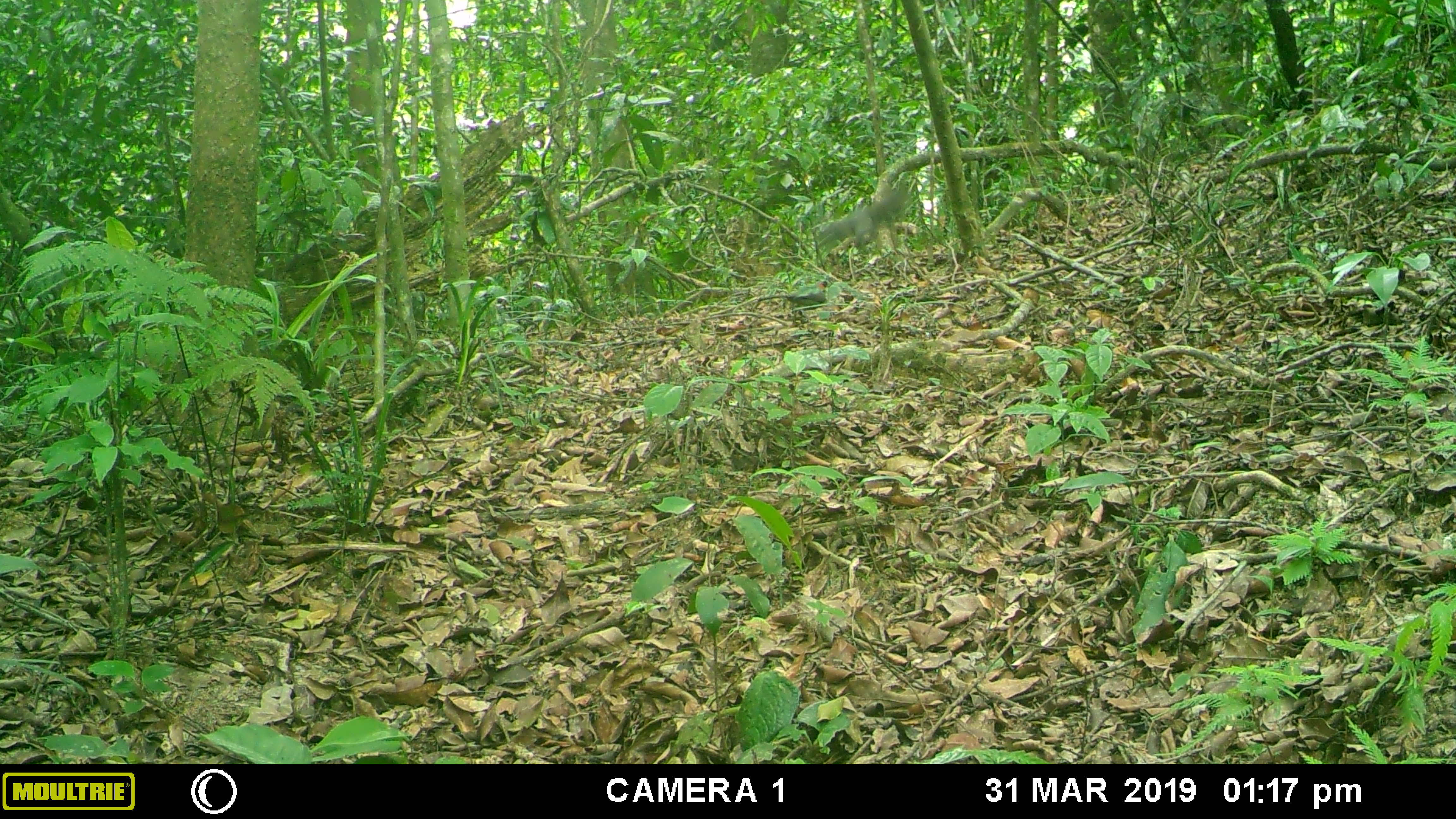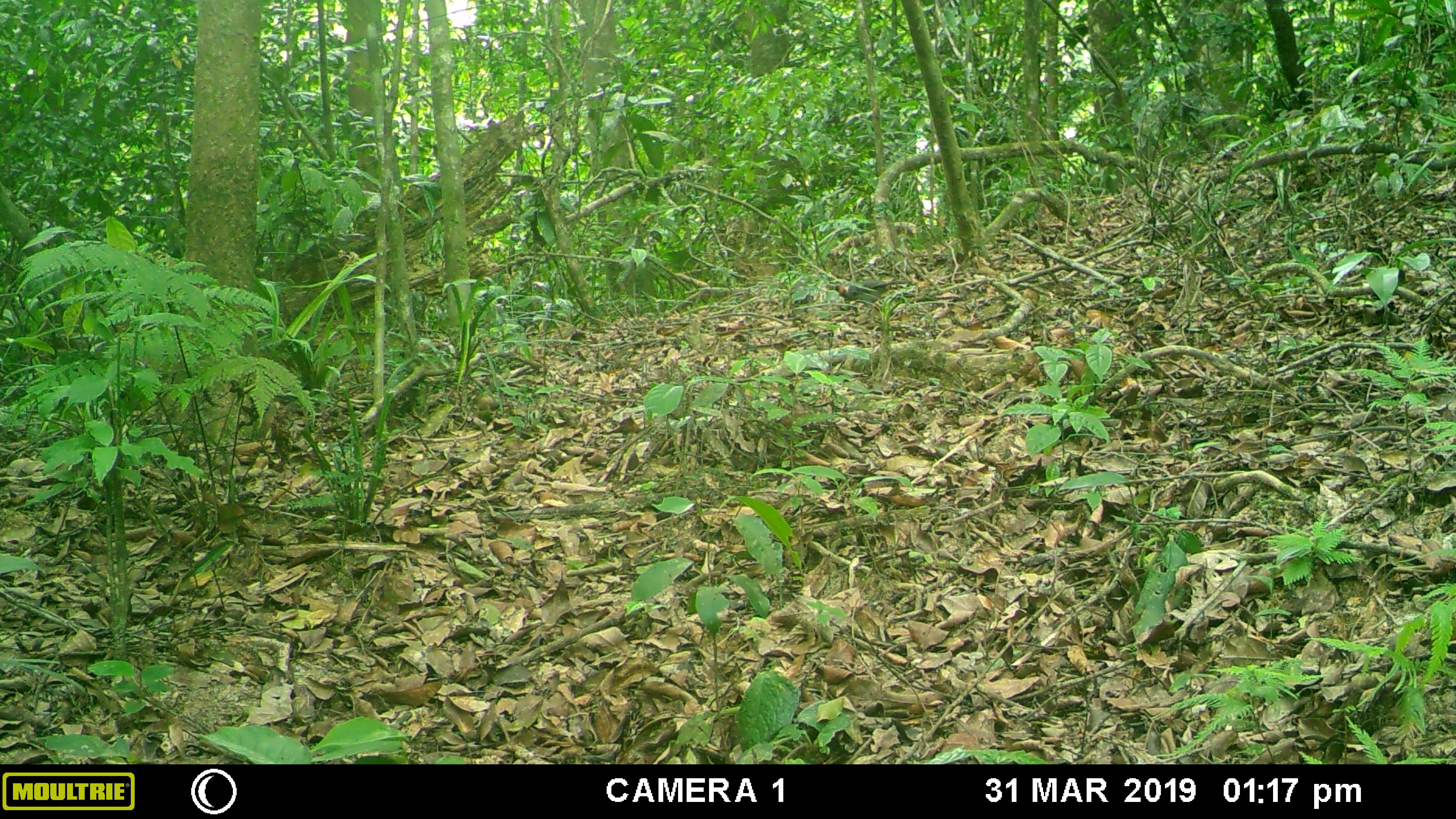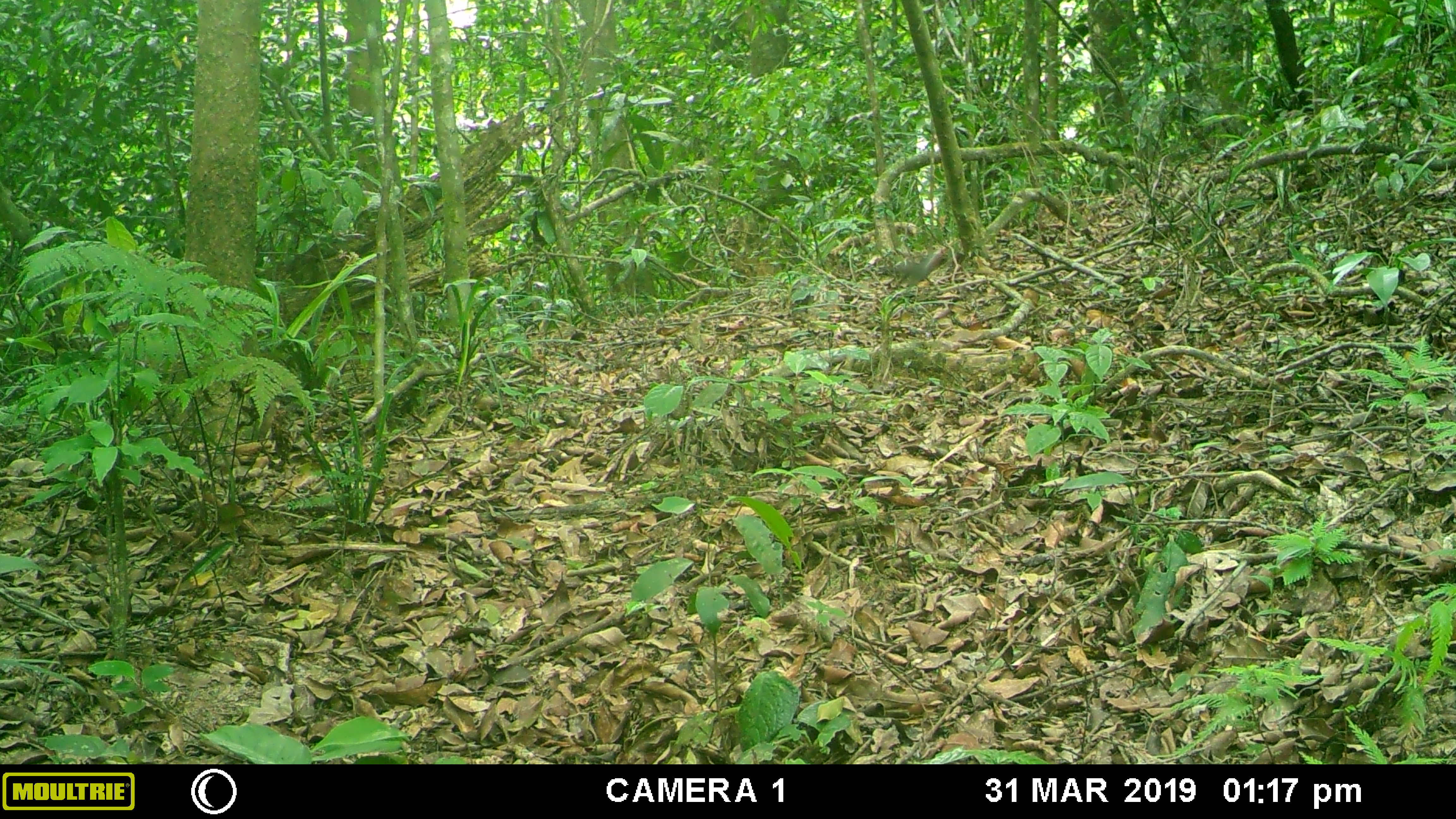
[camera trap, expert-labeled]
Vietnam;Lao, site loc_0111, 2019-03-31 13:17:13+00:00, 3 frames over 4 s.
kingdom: Animalia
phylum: Chordata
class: Aves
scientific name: Aves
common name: bird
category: unidentified bird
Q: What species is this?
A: Unidentified bird (bird) (Aves).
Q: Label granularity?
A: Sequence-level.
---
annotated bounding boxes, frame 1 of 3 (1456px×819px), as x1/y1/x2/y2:
unidentified bird: 814/183/911/257; 758/279/831/322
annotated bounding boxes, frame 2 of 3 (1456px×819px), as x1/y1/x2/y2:
unidentified bird: 832/278/912/306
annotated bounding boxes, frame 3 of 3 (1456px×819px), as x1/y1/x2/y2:
unidentified bird: 864/246/947/288